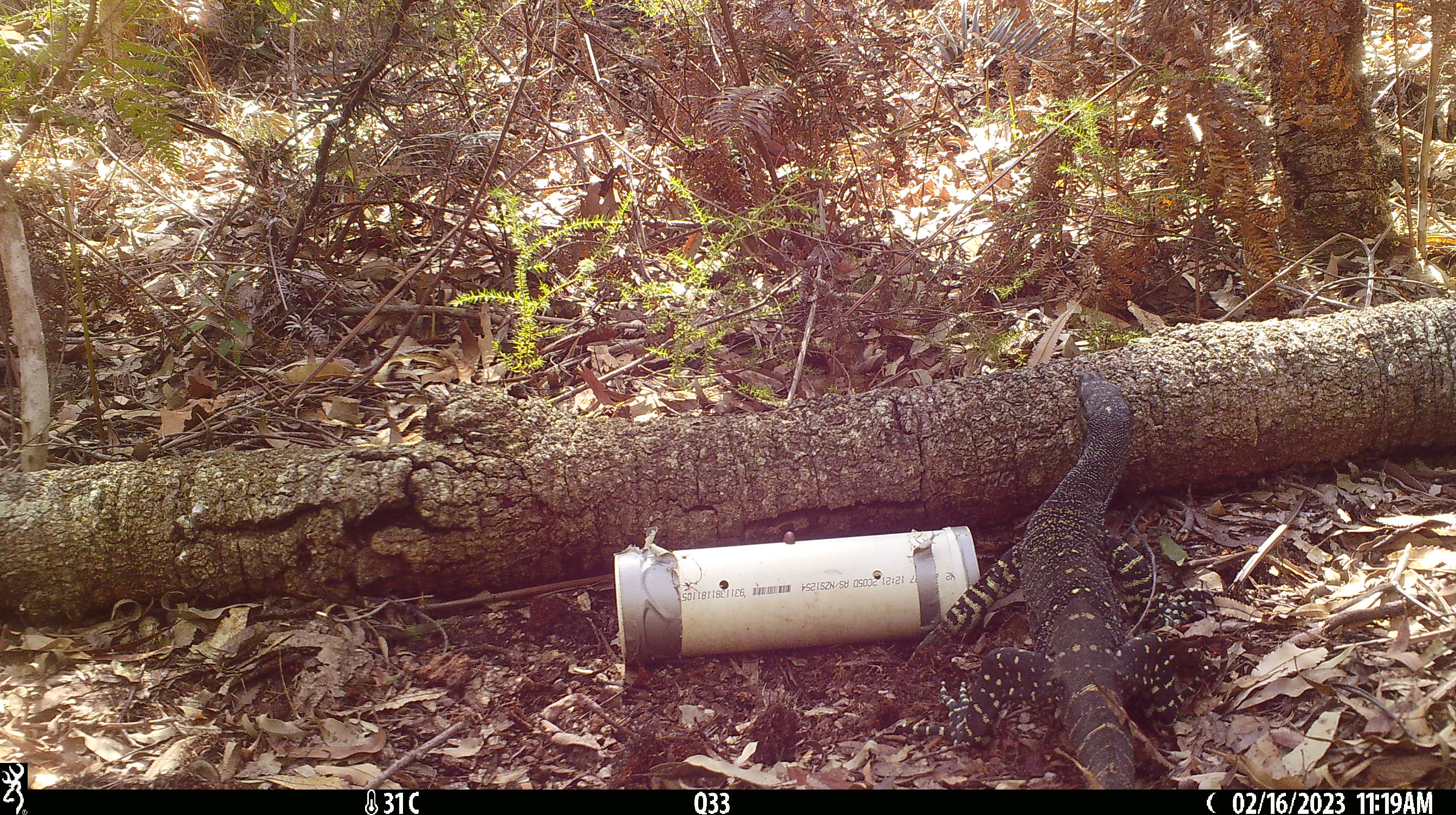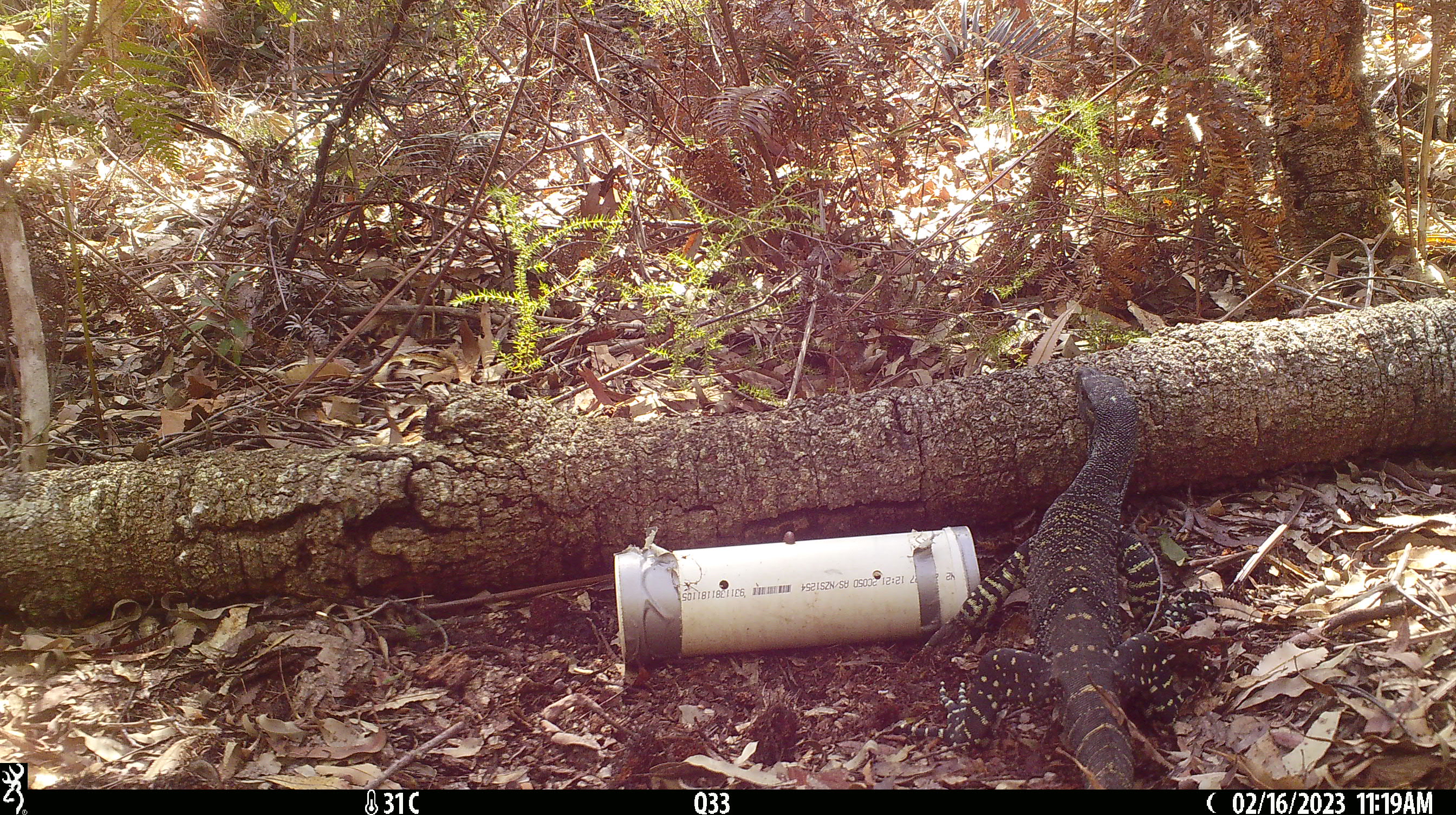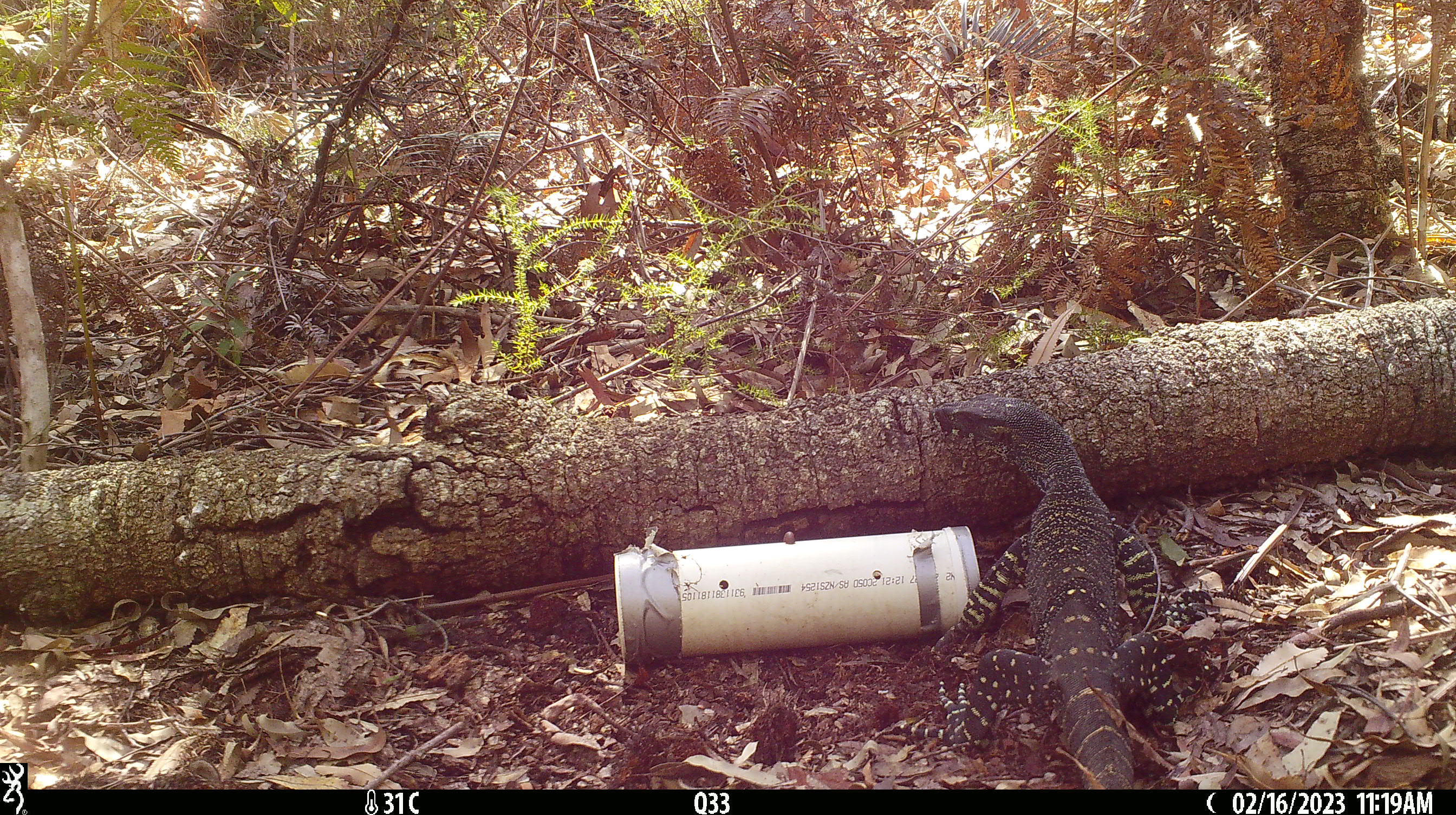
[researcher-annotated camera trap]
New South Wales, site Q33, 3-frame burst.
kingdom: Animalia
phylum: Chordata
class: Reptilia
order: Squamata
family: Varanidae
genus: Varanus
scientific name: Varanus varius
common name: lace monitor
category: goanna